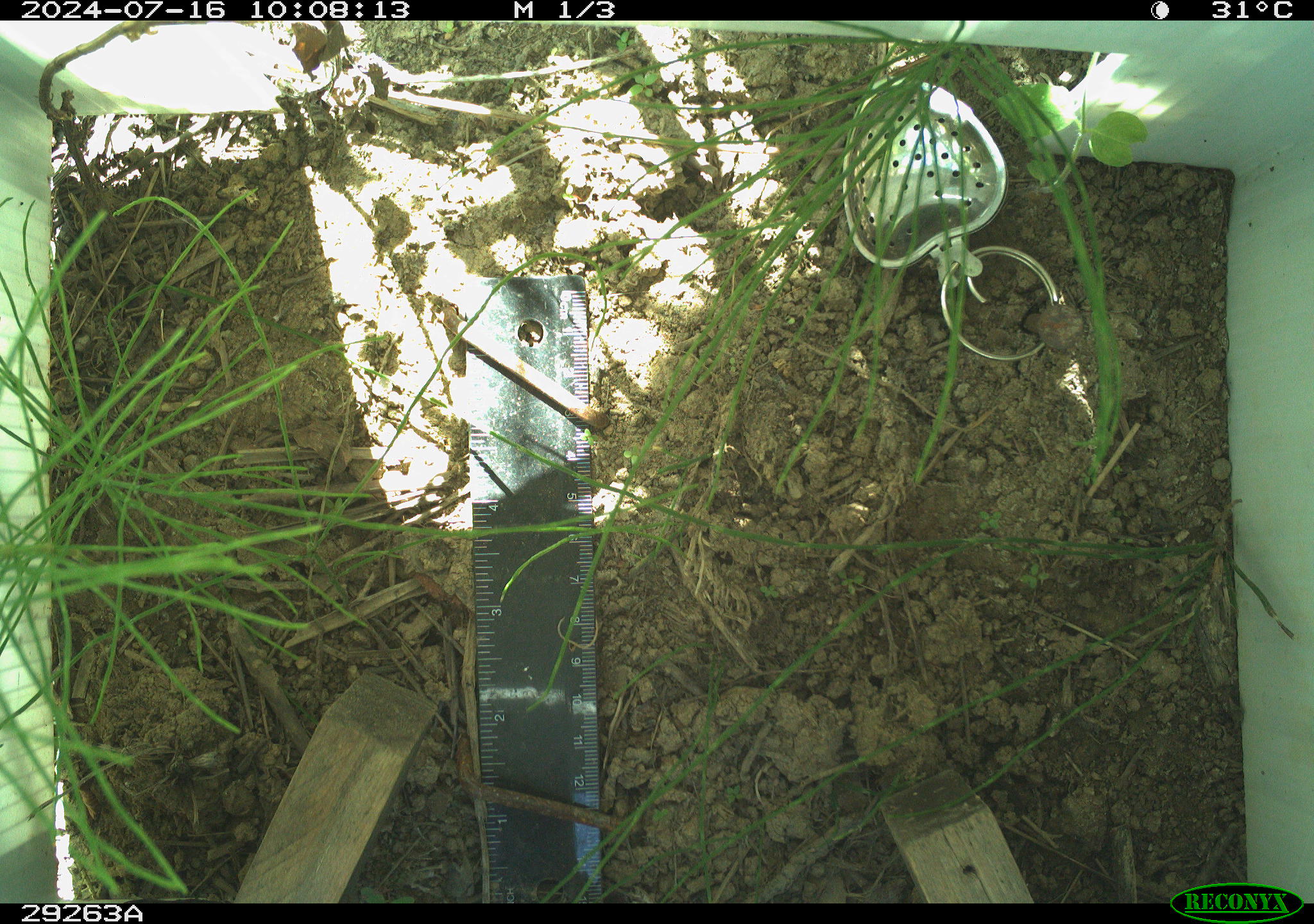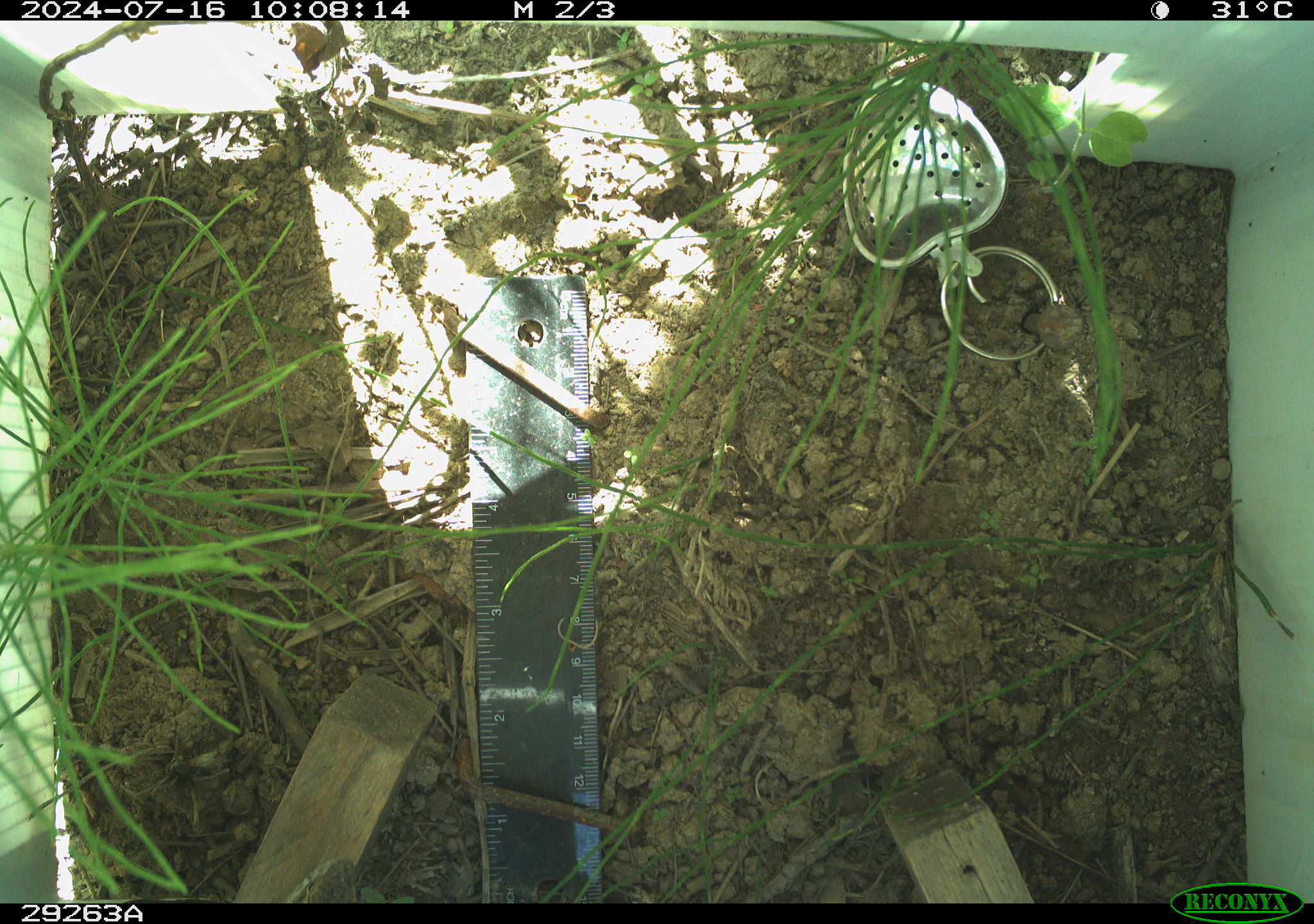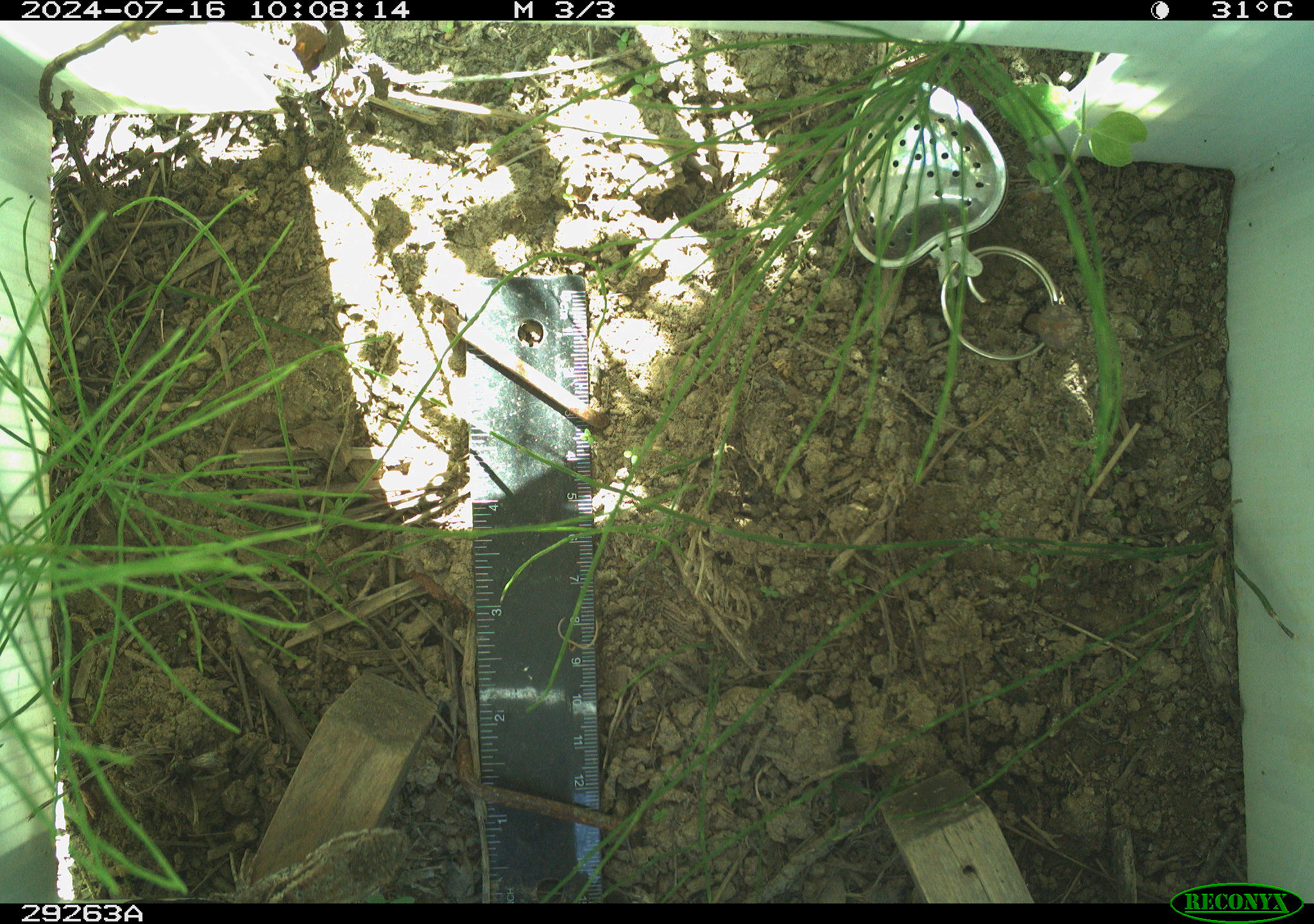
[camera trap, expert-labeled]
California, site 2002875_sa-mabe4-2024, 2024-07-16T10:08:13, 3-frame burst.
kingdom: Animalia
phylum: Chordata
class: Reptilia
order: Squamata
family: Phrynosomatidae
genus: Sceloporus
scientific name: Sceloporus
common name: spiny lizards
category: sceloporus species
Sceloporus species (spiny lizards) (Sceloporus).